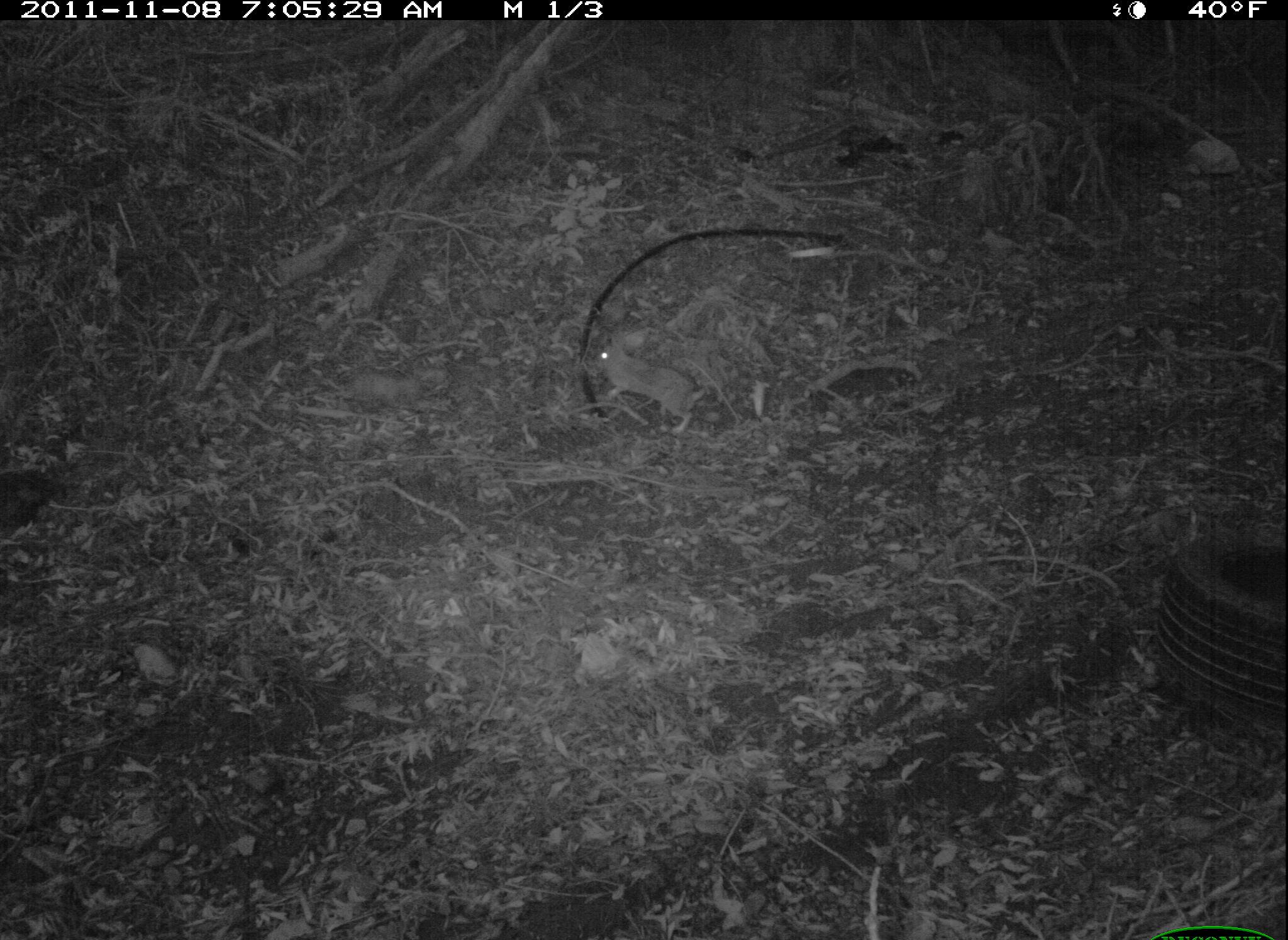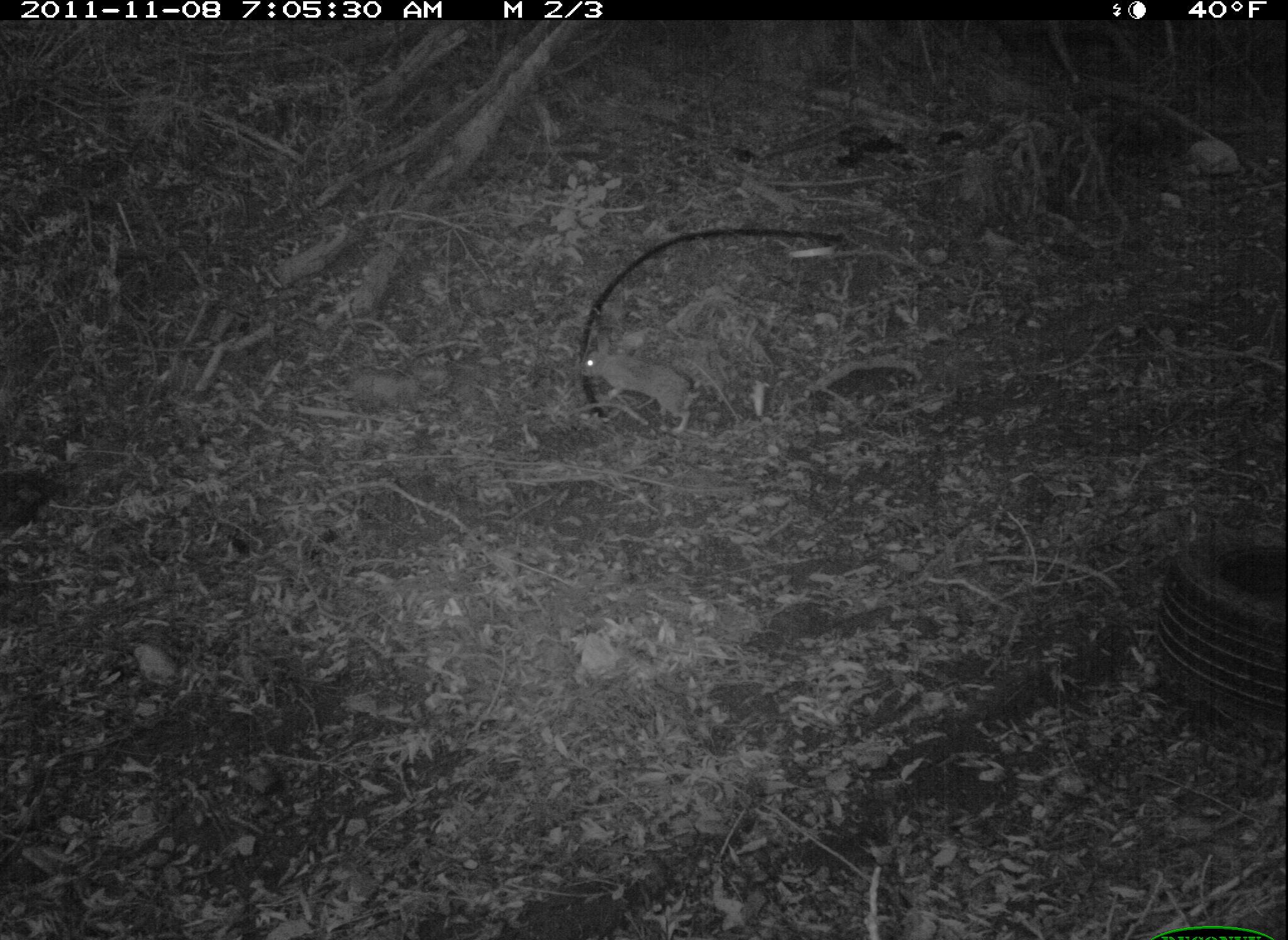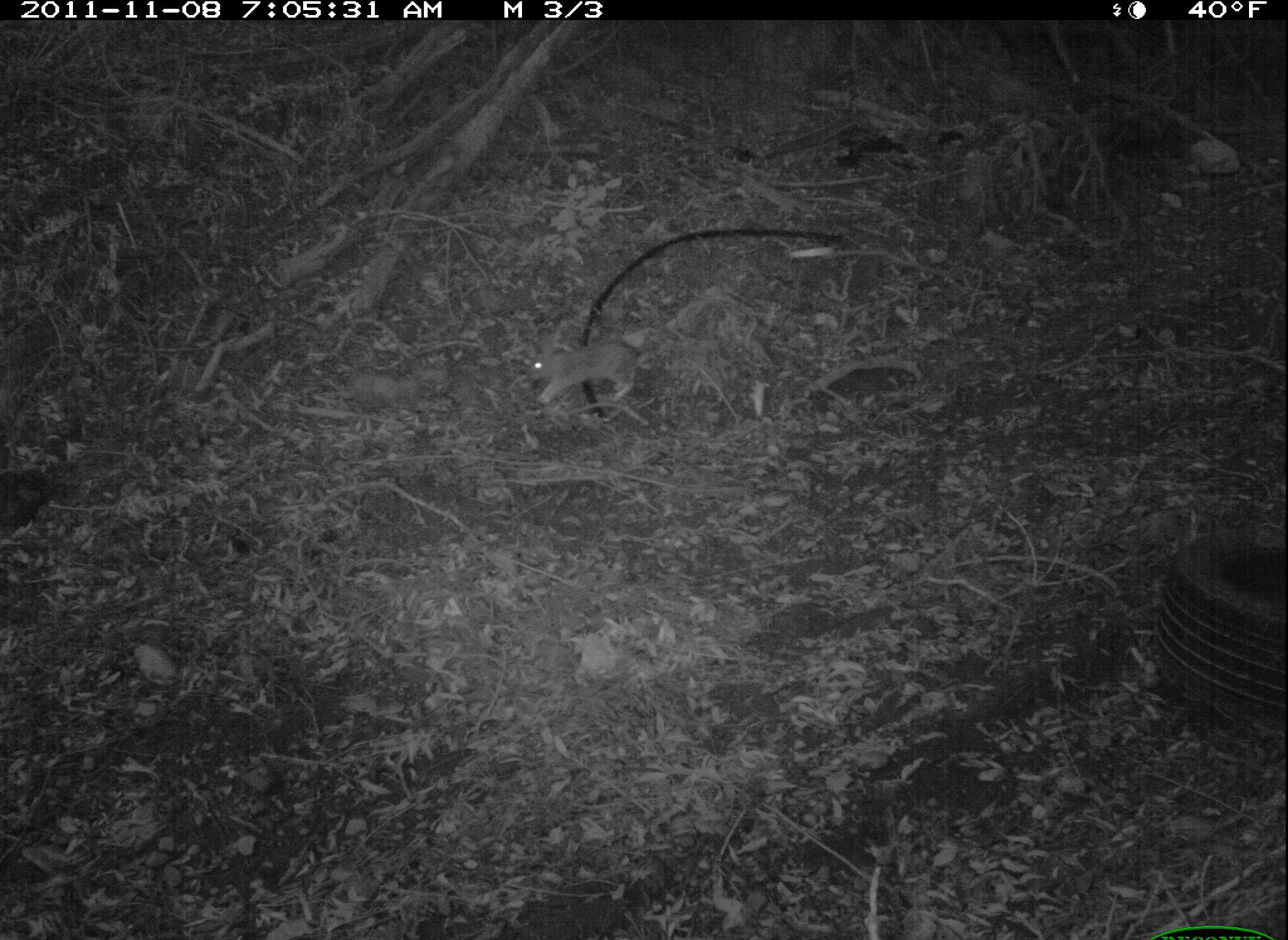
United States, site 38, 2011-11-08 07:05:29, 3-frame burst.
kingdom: Animalia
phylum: Chordata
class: Mammalia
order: Lagomorpha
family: Leporidae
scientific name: Leporidae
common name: rabbits and hares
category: rabbit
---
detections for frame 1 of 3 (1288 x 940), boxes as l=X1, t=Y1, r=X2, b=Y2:
rabbit: l=591, t=316, r=718, b=440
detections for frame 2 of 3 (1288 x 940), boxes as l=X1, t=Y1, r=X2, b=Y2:
rabbit: l=567, t=321, r=750, b=437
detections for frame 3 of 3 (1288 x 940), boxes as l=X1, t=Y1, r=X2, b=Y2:
rabbit: l=515, t=324, r=663, b=414